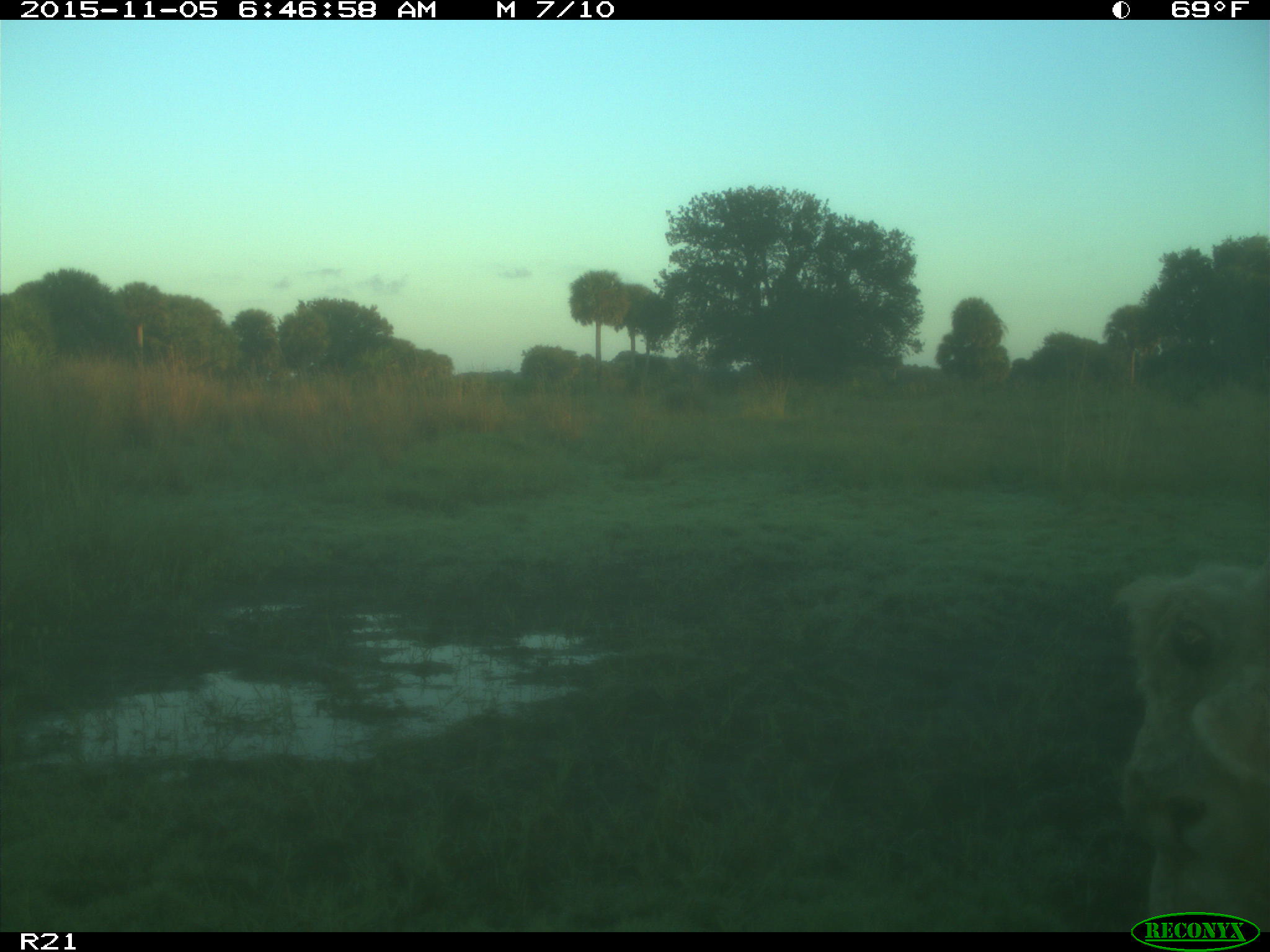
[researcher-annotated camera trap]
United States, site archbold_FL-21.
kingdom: Animalia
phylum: Chordata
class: Mammalia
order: Artiodactyla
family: Bovidae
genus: Bos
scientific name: Bos taurus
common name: domestic cow